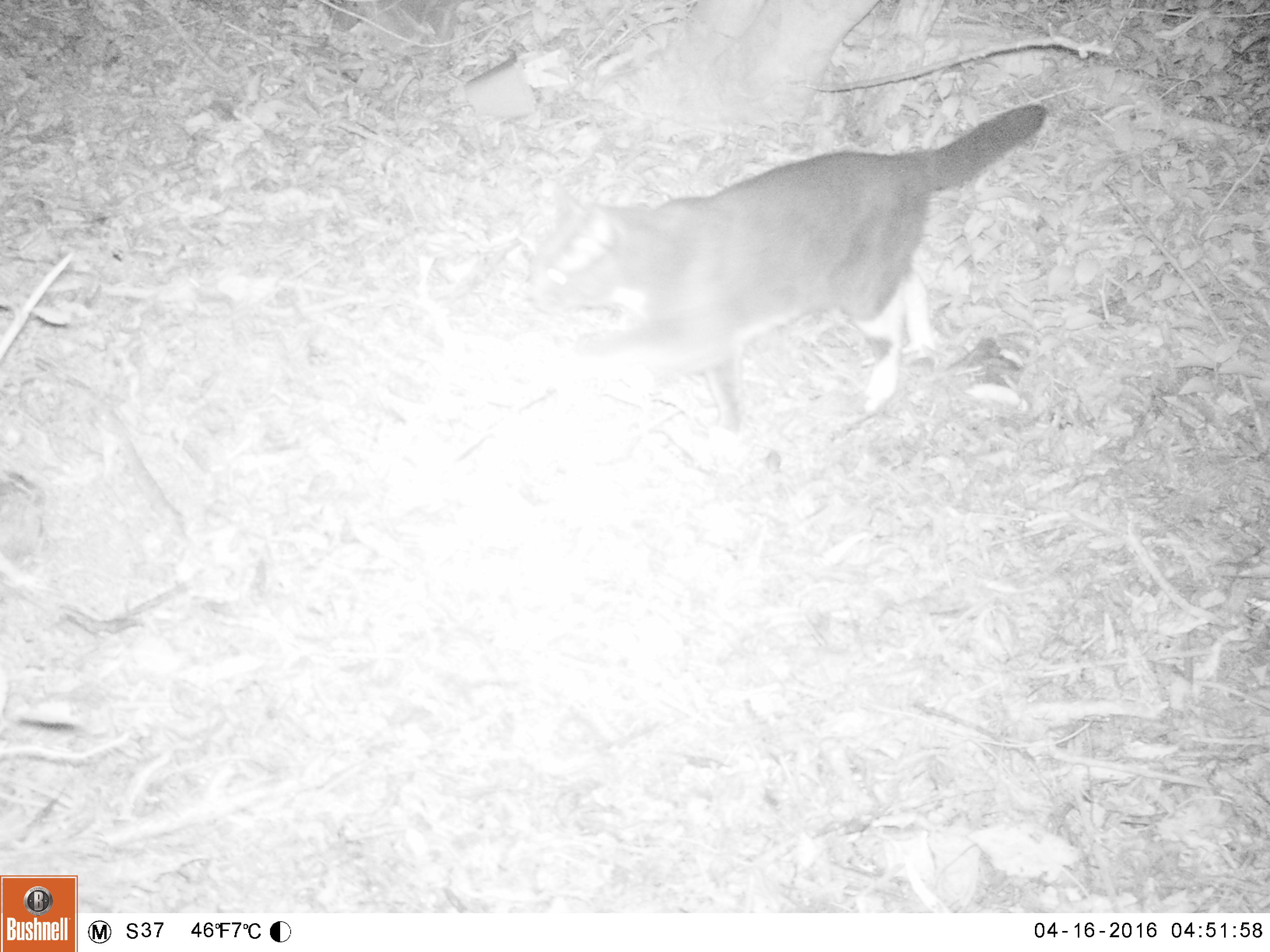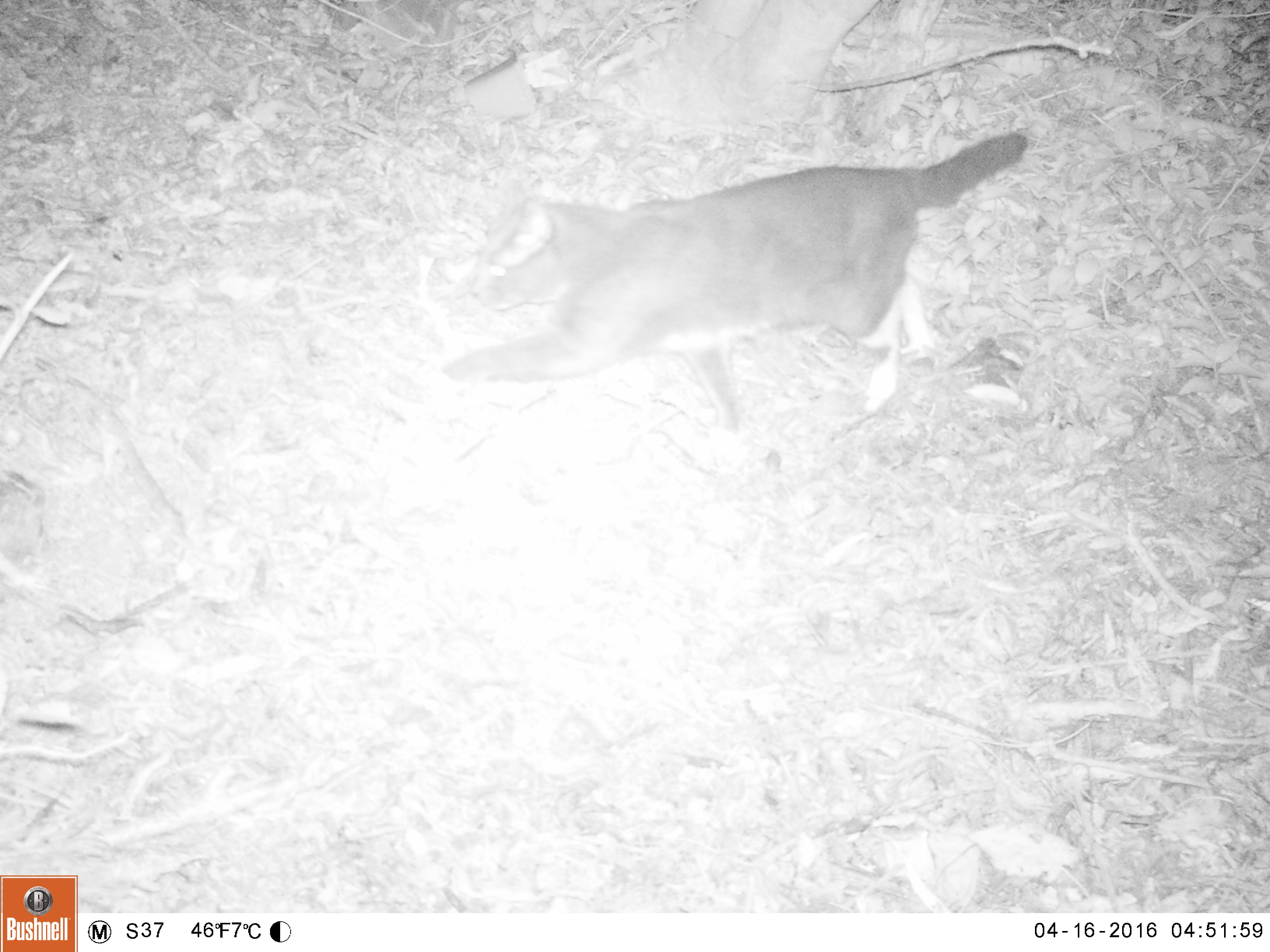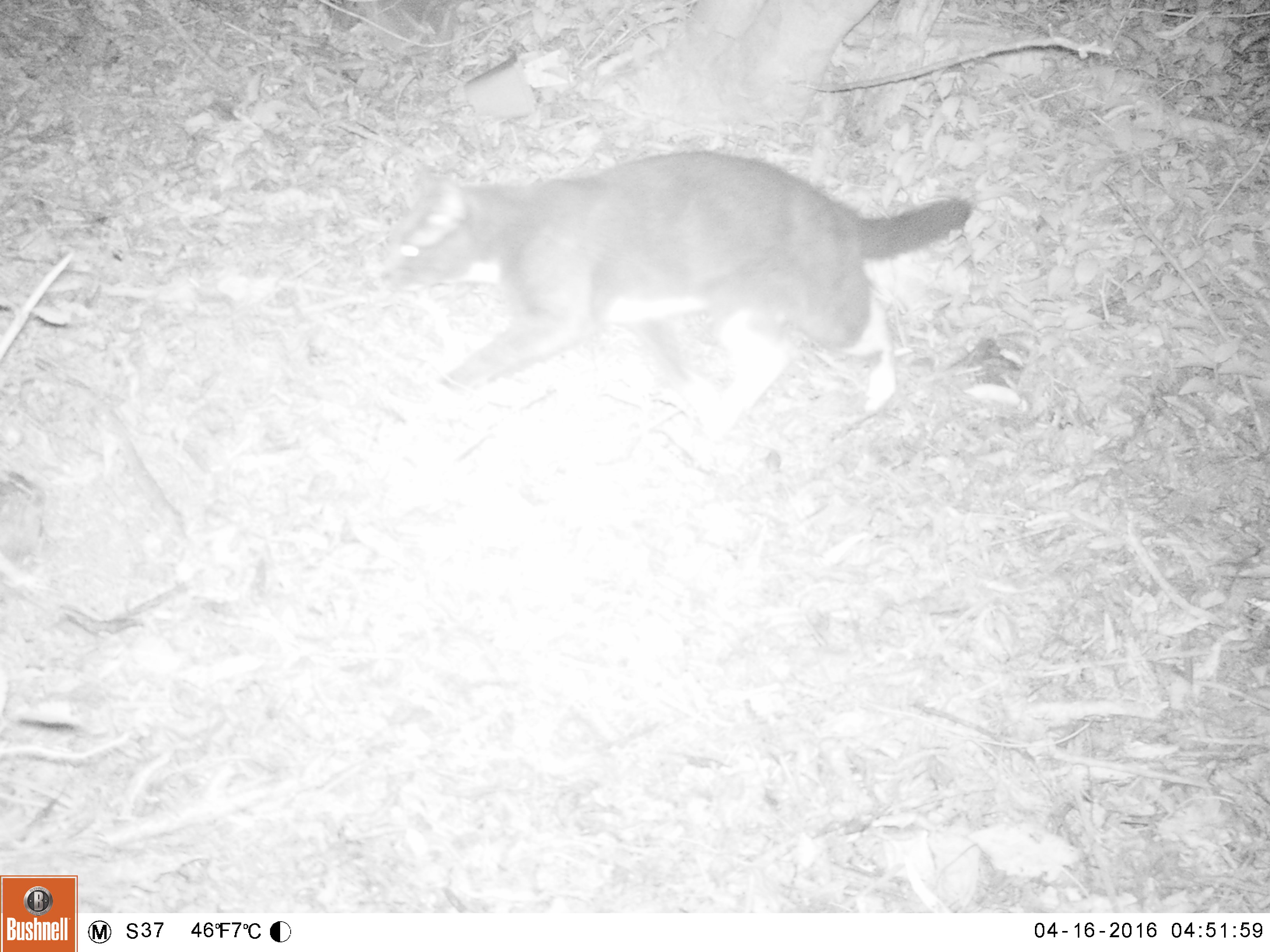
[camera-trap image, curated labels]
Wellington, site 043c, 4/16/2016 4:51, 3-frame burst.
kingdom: Animalia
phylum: Chordata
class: Mammalia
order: Carnivora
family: Felidae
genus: Felis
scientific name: Felis catus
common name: cat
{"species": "cat (Felis catus)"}